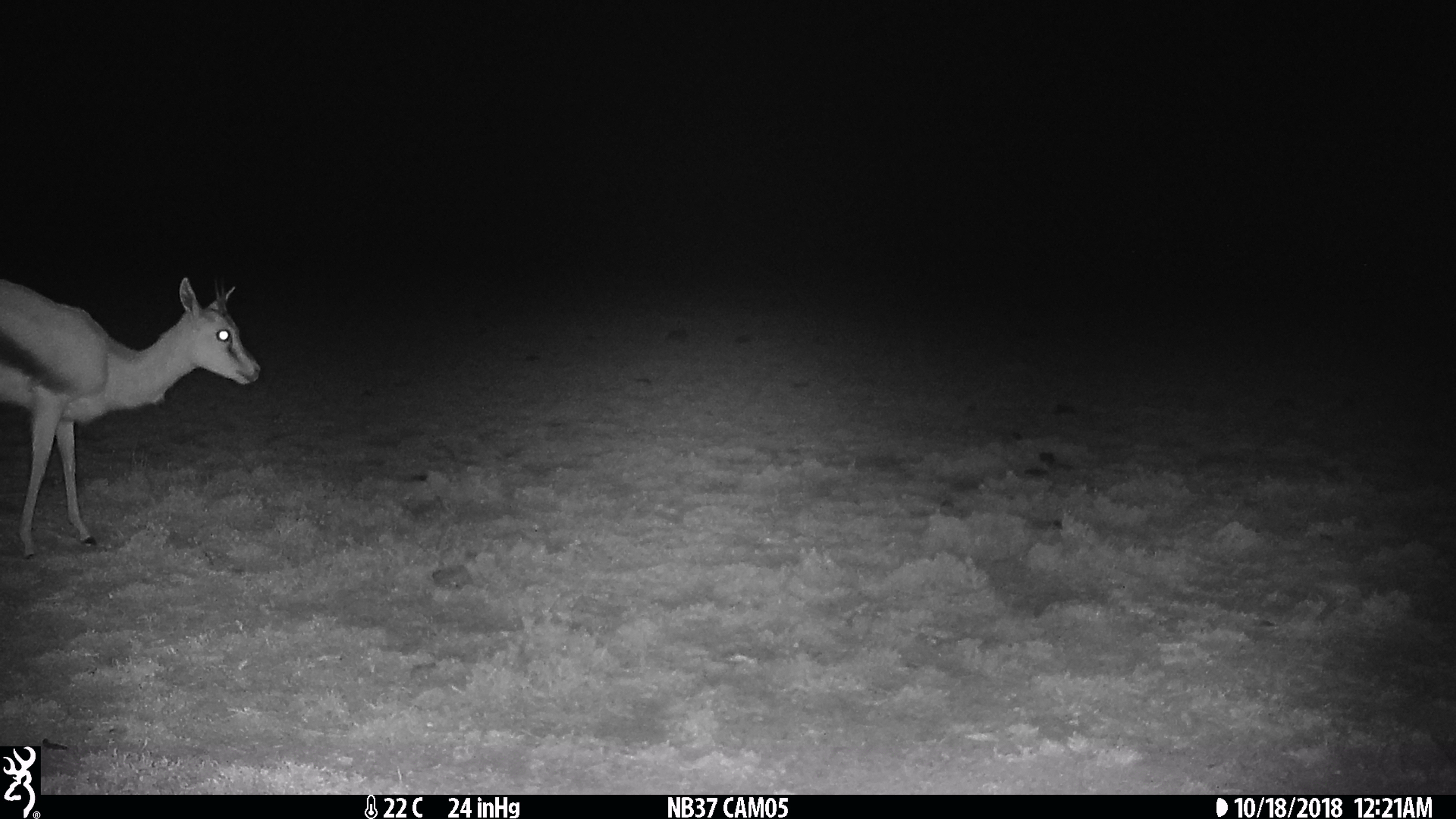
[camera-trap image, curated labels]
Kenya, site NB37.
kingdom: Animalia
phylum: Chordata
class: Mammalia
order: Artiodactyla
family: Bovidae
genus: Eudorcas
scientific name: Eudorcas thomsonii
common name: thomon's gazelle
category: gazelle thomsons